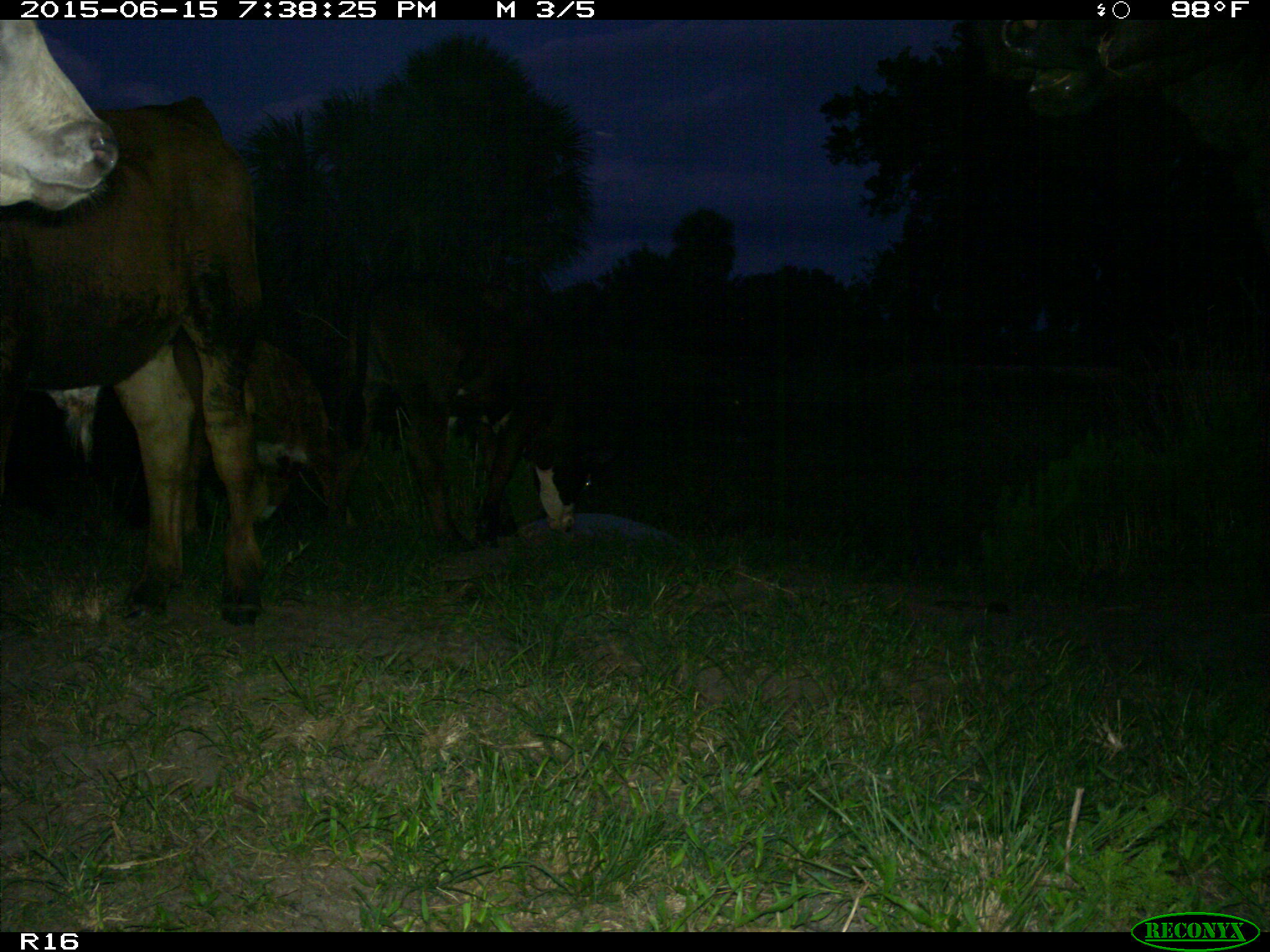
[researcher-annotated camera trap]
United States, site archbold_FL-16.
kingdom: Animalia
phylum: Chordata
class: Mammalia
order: Artiodactyla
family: Bovidae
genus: Bos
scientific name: Bos taurus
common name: domestic cow